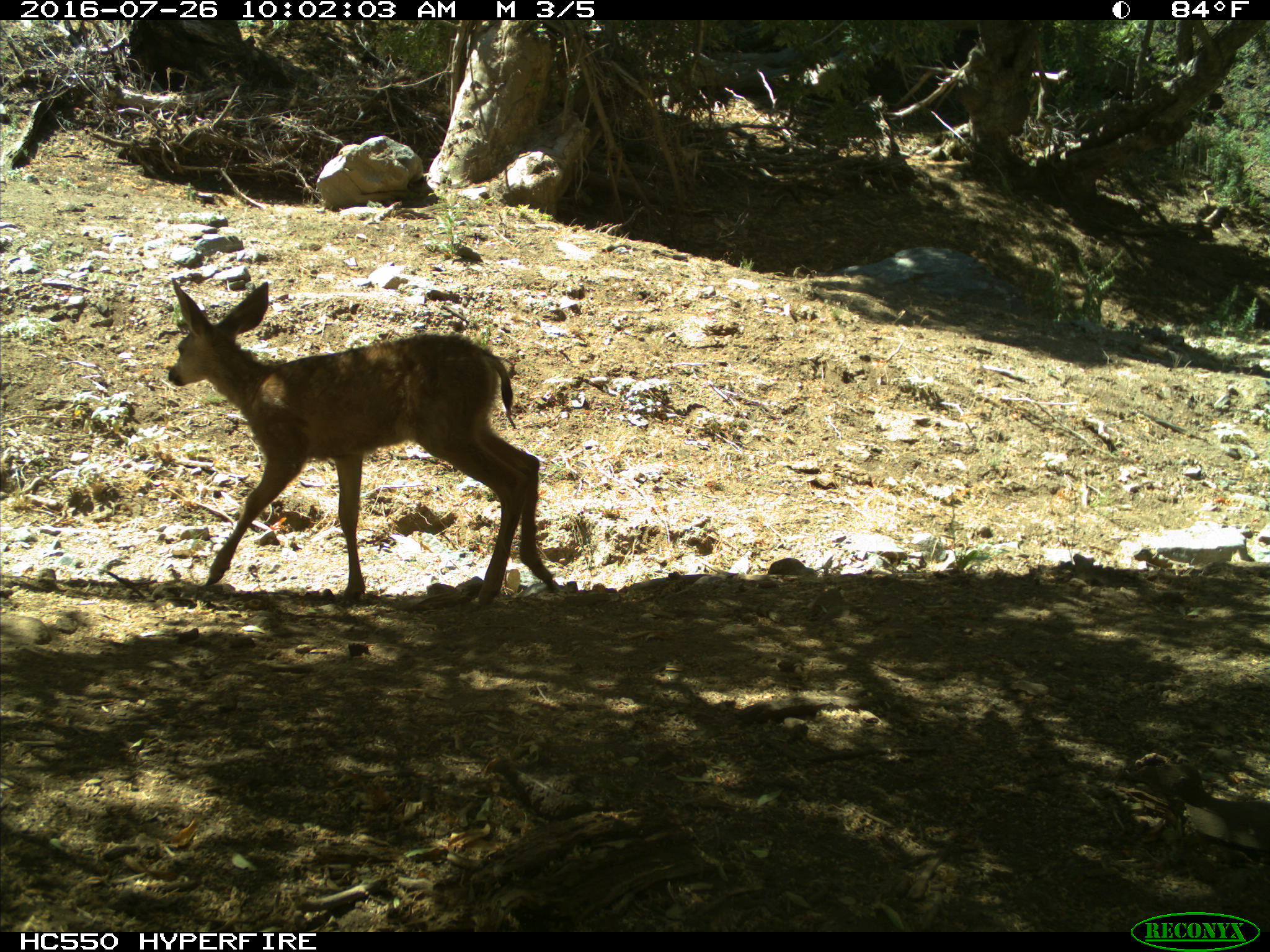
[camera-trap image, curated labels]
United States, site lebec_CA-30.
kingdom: Animalia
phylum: Chordata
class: Mammalia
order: Artiodactyla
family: Cervidae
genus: Odocoileus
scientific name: Odocoileus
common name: deer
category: unidentified deer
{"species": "unidentified deer (deer) (Odocoileus)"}